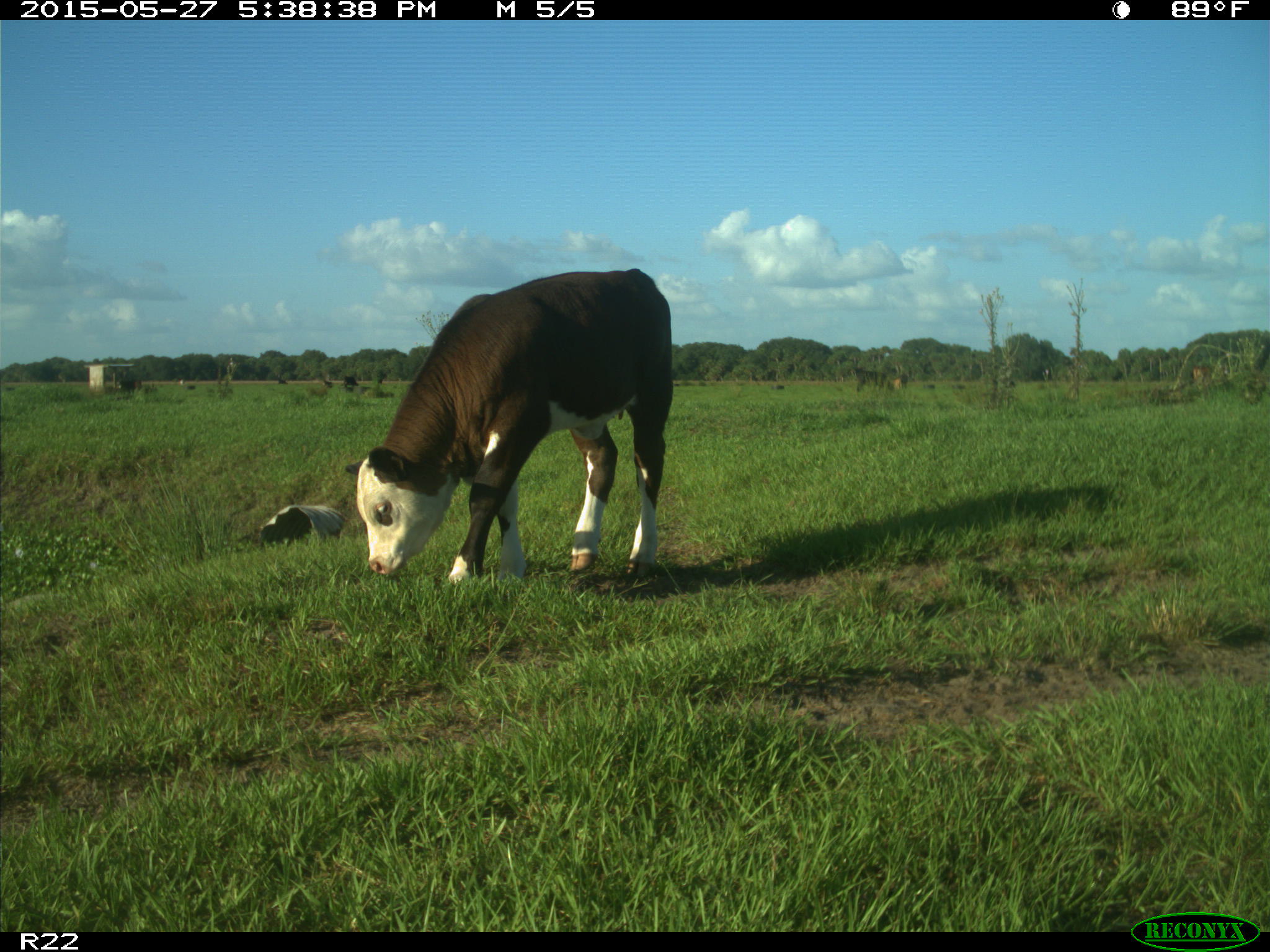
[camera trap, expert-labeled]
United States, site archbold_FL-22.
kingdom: Animalia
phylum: Chordata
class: Mammalia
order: Artiodactyla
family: Bovidae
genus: Bos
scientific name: Bos taurus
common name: domestic cow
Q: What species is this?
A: Bos taurus (domestic cow).